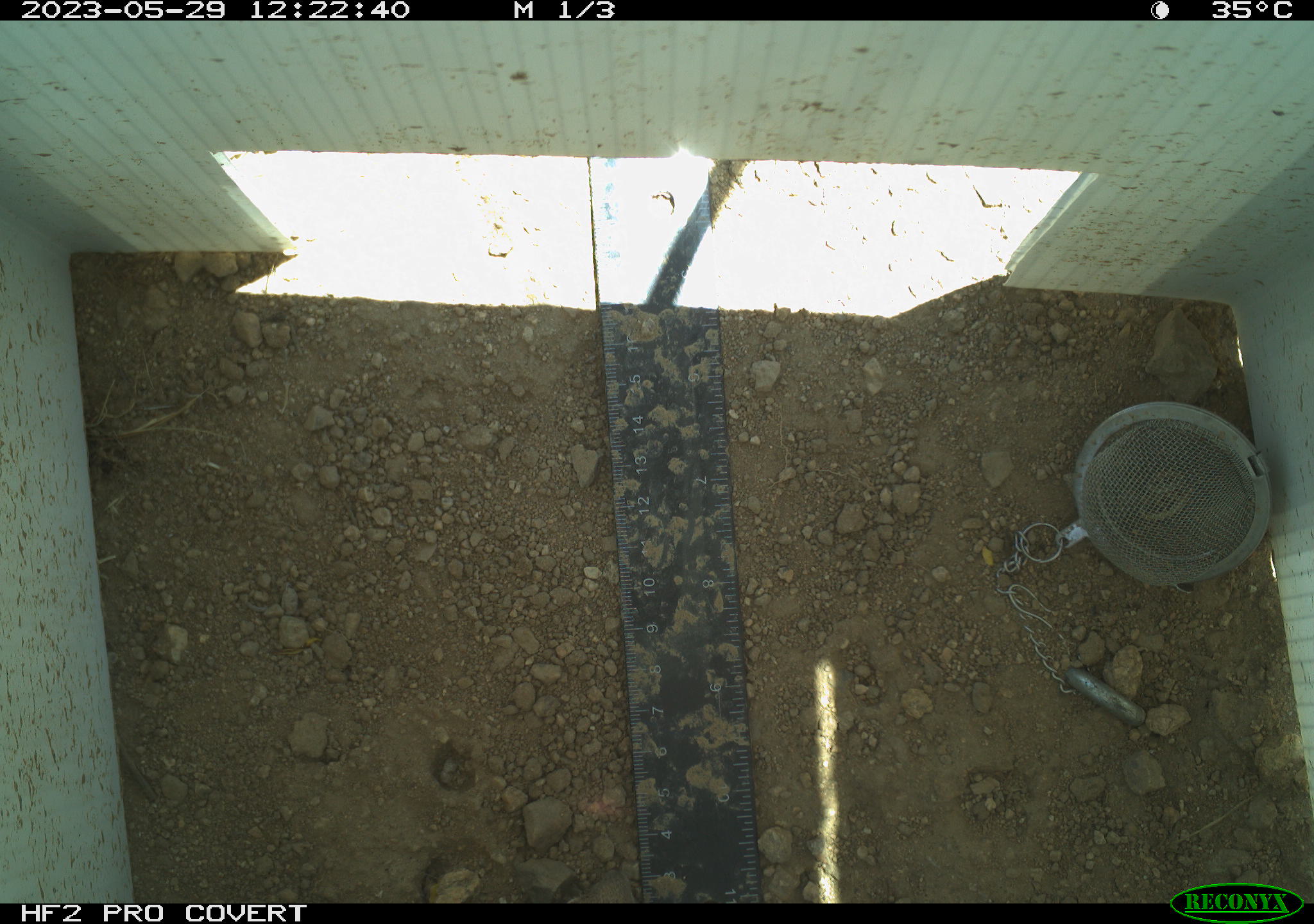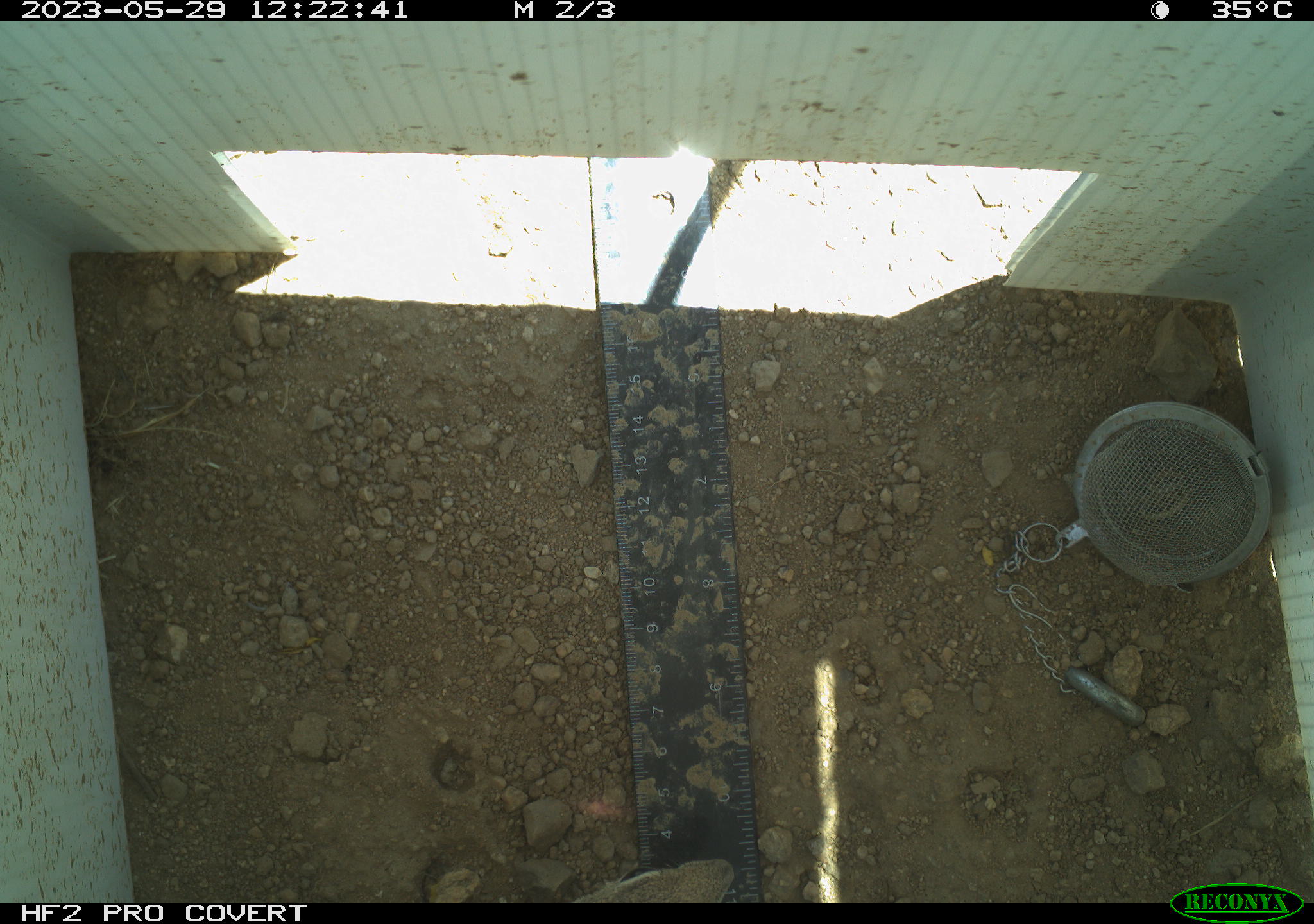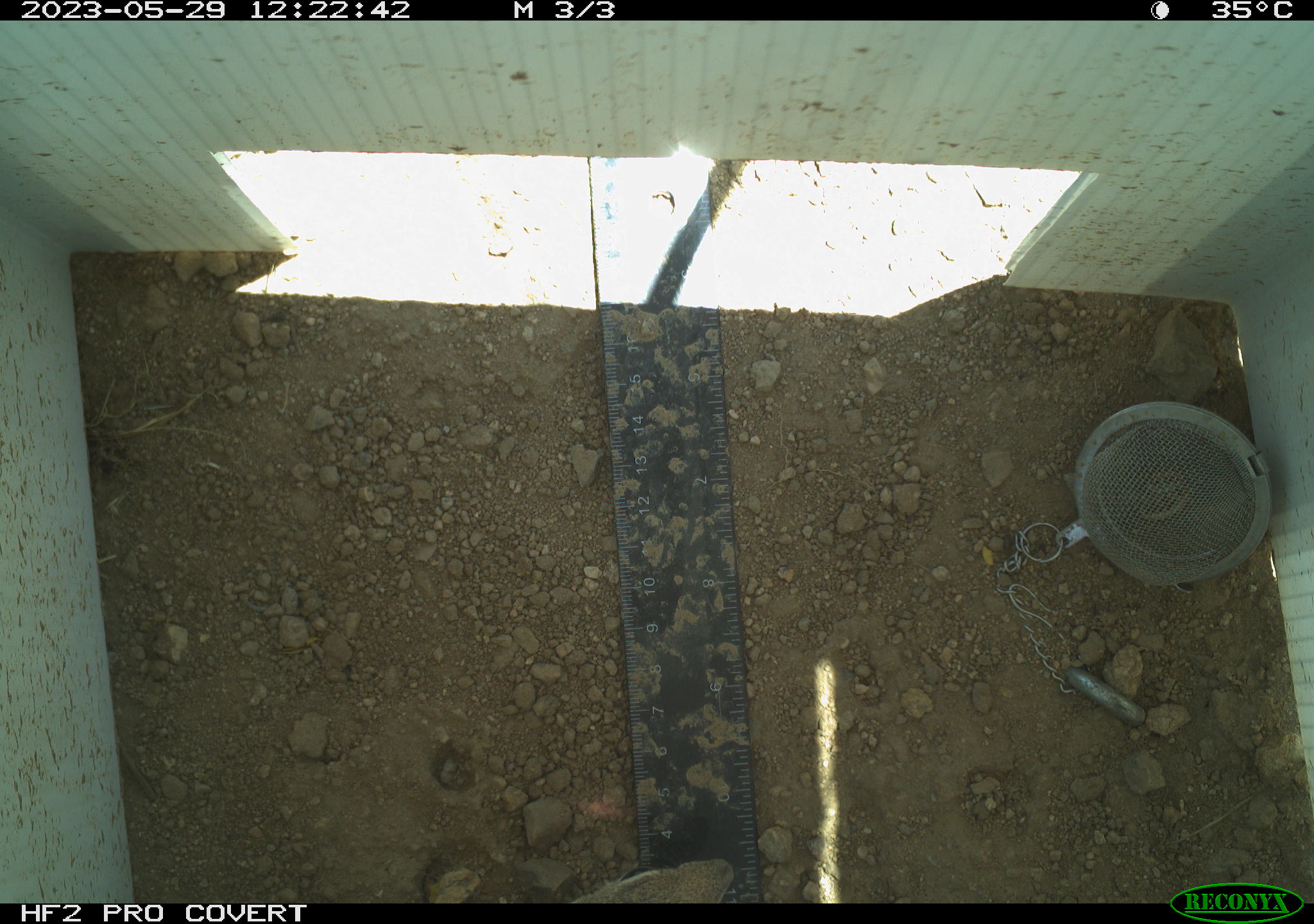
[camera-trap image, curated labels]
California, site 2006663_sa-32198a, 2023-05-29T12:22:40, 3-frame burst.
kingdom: Animalia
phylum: Chordata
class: Mammalia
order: Rodentia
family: Sciuridae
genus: Ammospermophilus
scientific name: Ammospermophilus leucurus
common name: white-tailed antelope squirrel